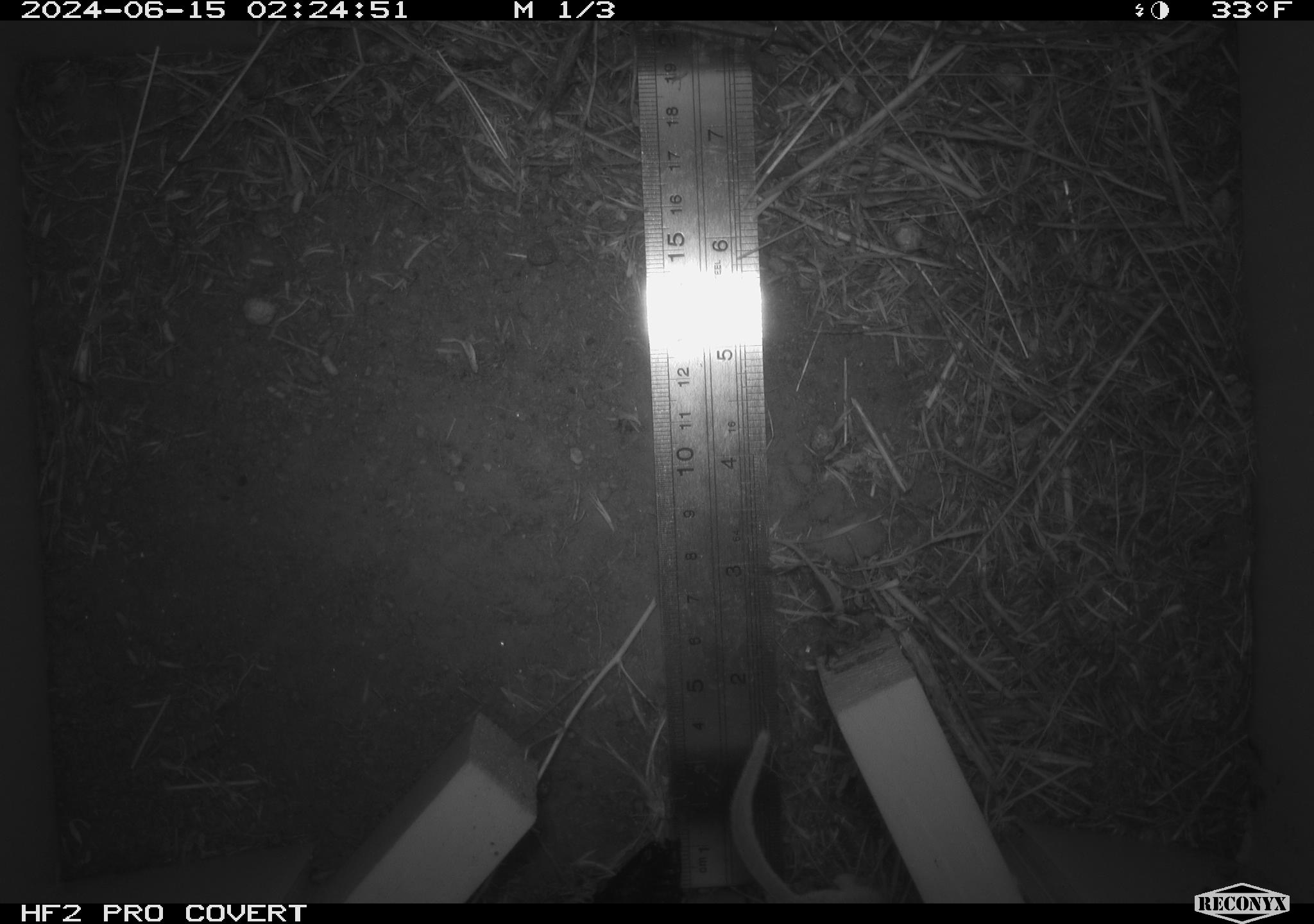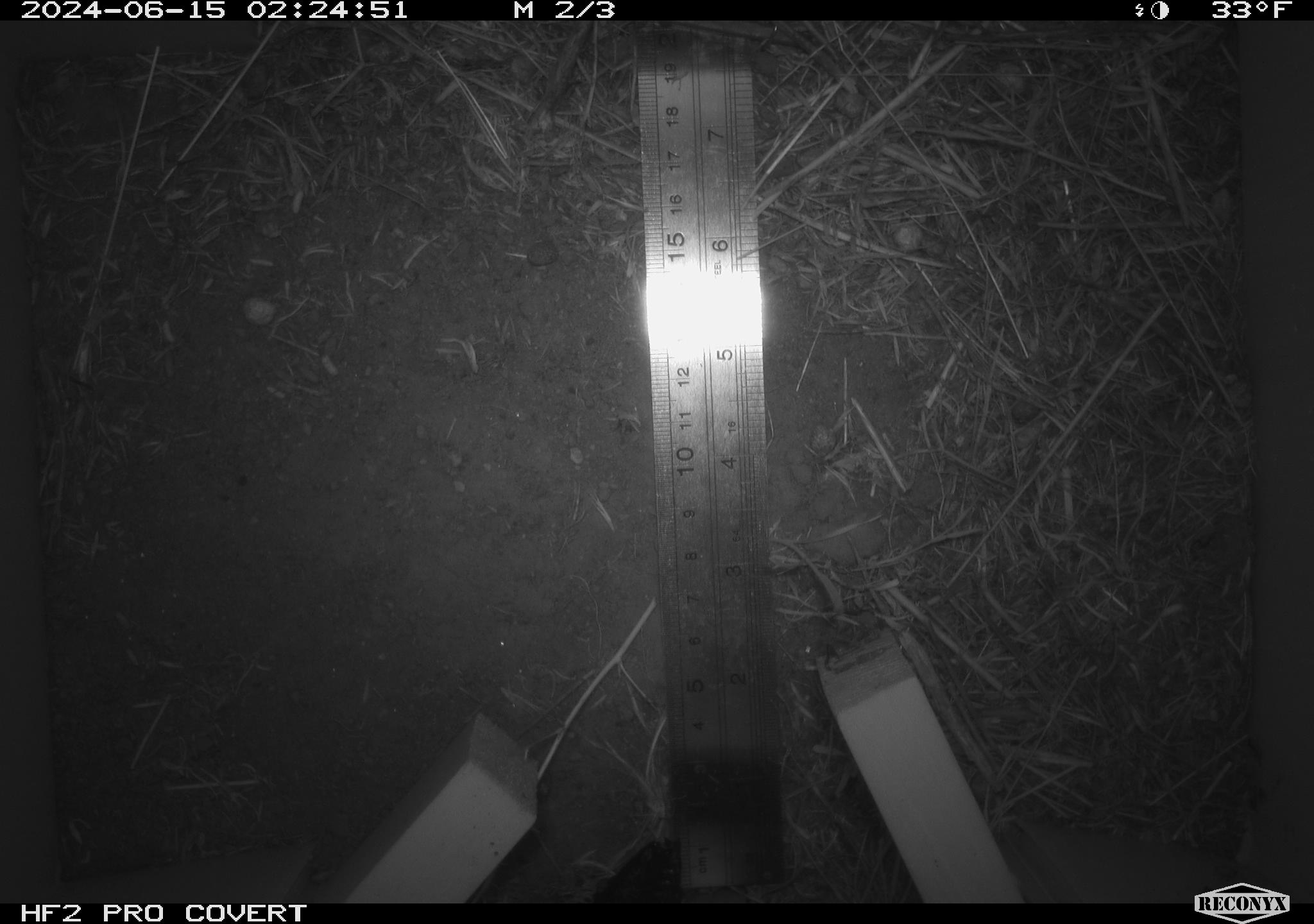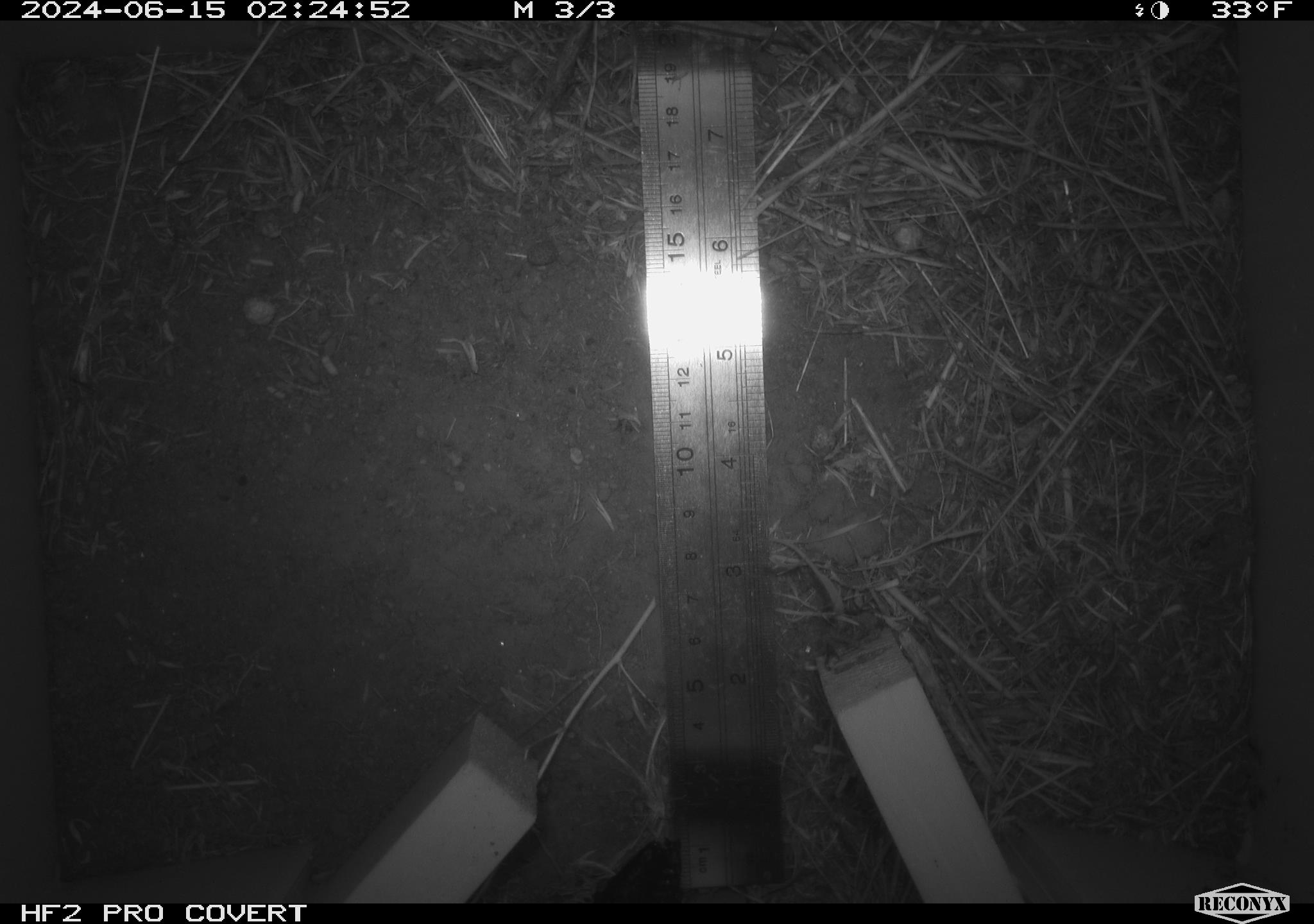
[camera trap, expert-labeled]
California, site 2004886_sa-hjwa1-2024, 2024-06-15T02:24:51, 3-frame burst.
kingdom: Animalia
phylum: Chordata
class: Mammalia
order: Rodentia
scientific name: Rodentia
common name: rodent